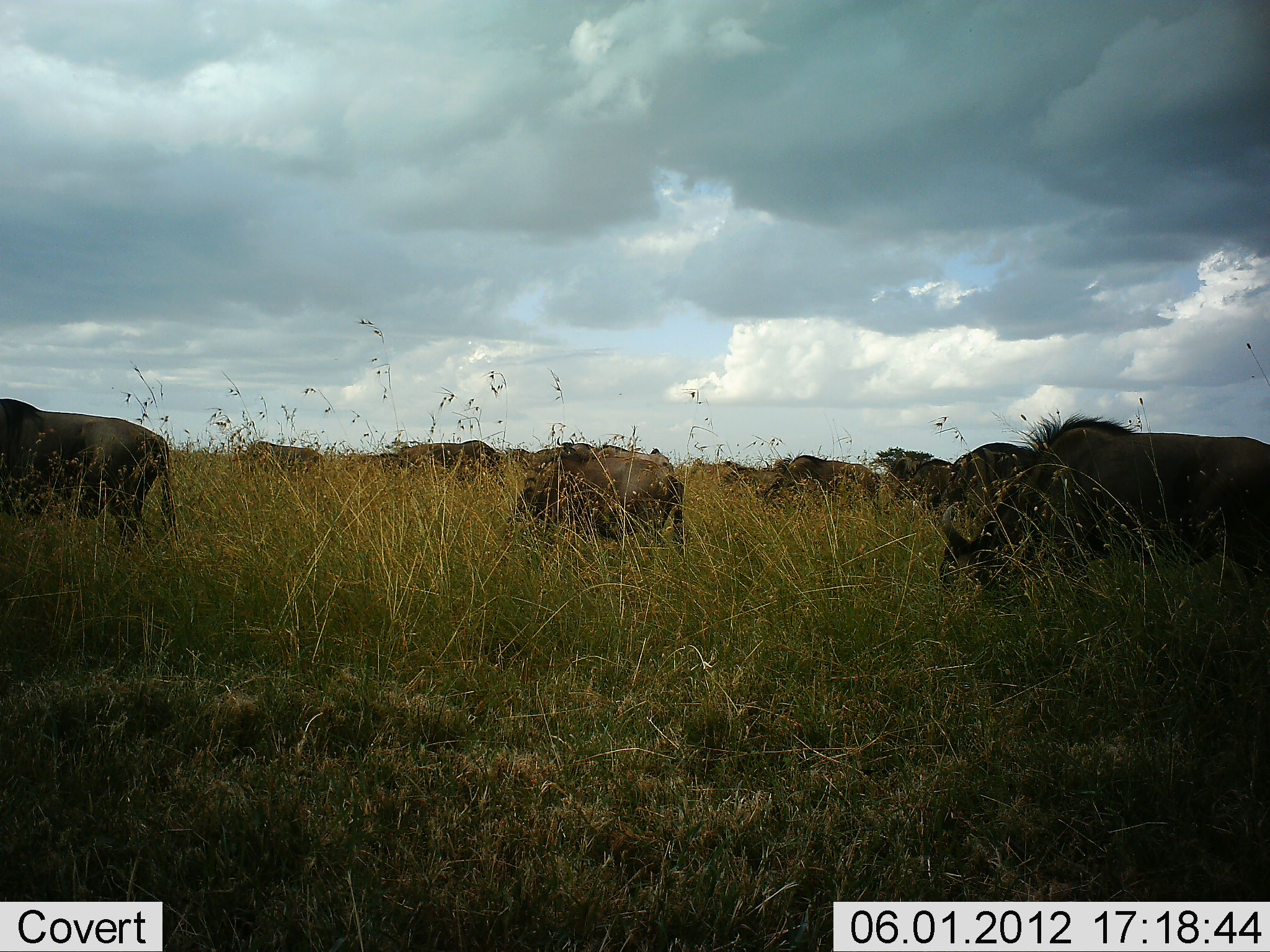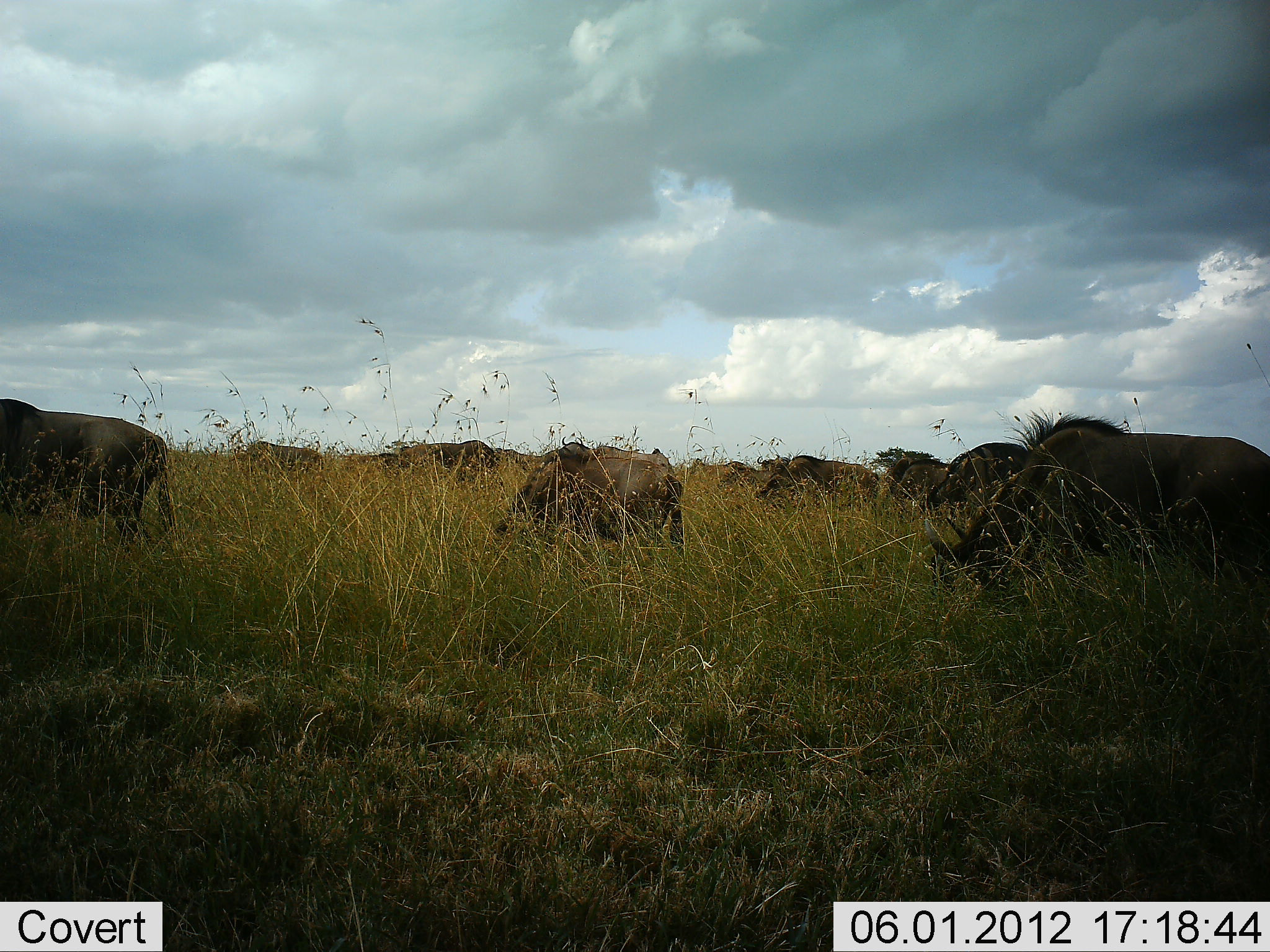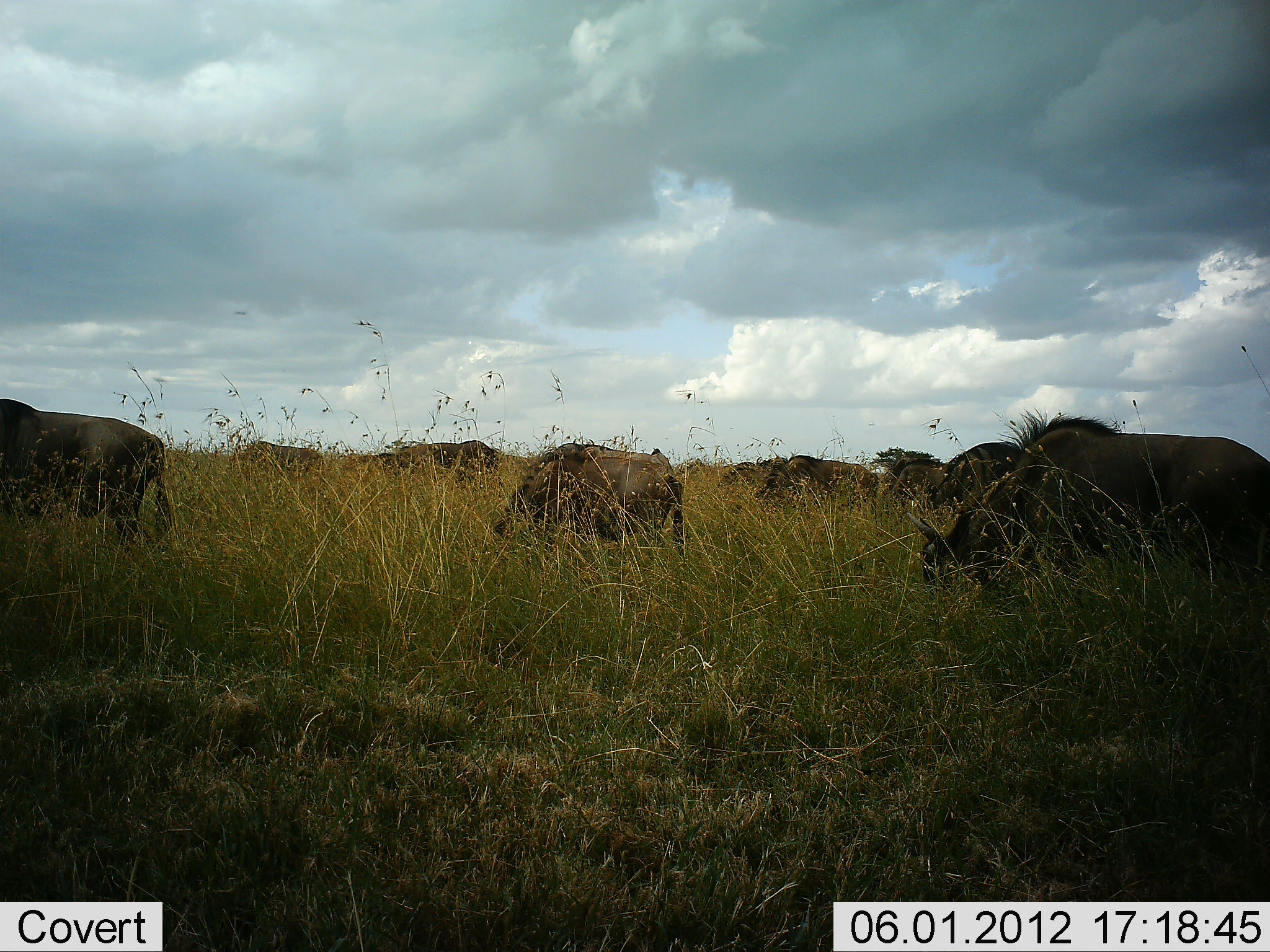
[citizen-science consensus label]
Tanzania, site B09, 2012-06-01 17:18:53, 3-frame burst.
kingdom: Animalia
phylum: Chordata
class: Mammalia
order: Artiodactyla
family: Bovidae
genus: Connochaetes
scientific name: Connochaetes taurinus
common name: blue wildebeest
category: wildebeest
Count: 11-50.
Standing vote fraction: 10%.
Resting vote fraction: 0%.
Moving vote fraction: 0%.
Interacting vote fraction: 0%.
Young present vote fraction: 0%.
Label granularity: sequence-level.